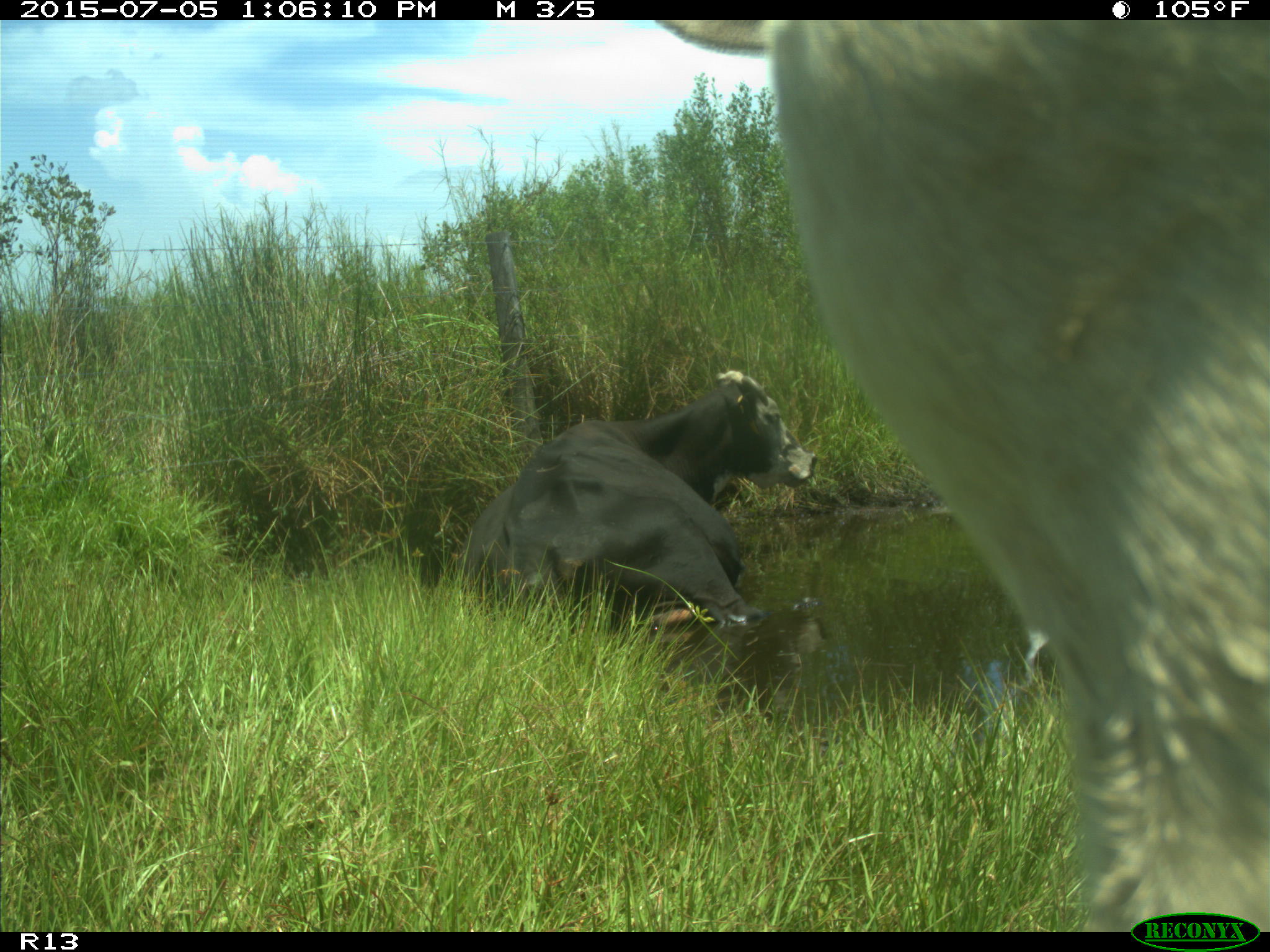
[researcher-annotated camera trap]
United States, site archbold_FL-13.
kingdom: Animalia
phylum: Chordata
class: Mammalia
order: Artiodactyla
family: Bovidae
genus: Bos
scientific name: Bos taurus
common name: domestic cow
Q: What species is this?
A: Bos taurus (domestic cow).